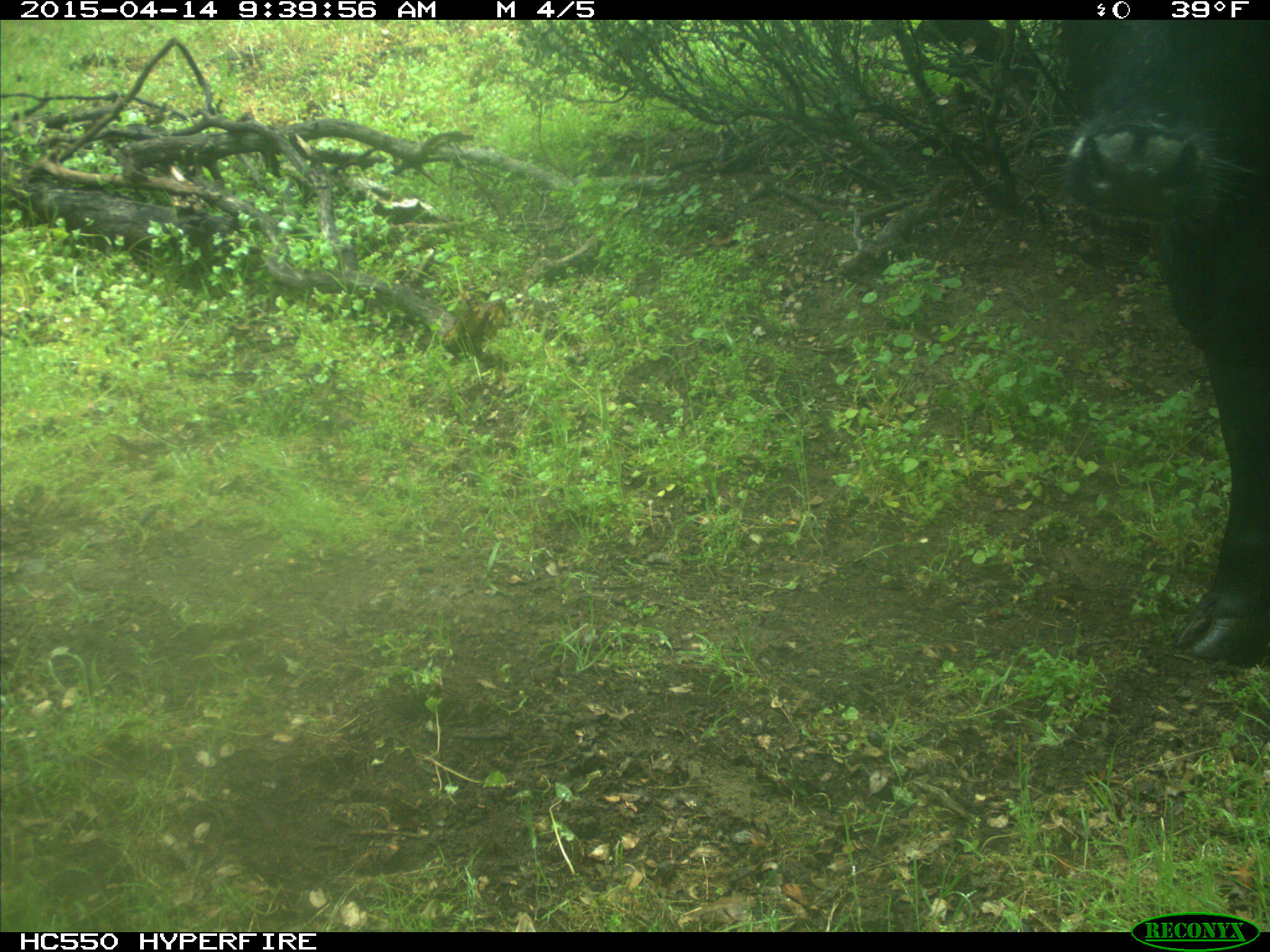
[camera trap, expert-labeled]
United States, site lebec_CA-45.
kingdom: Animalia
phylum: Chordata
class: Mammalia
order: Artiodactyla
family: Bovidae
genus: Bos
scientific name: Bos taurus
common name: domestic cow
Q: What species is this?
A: Bos taurus (domestic cow).